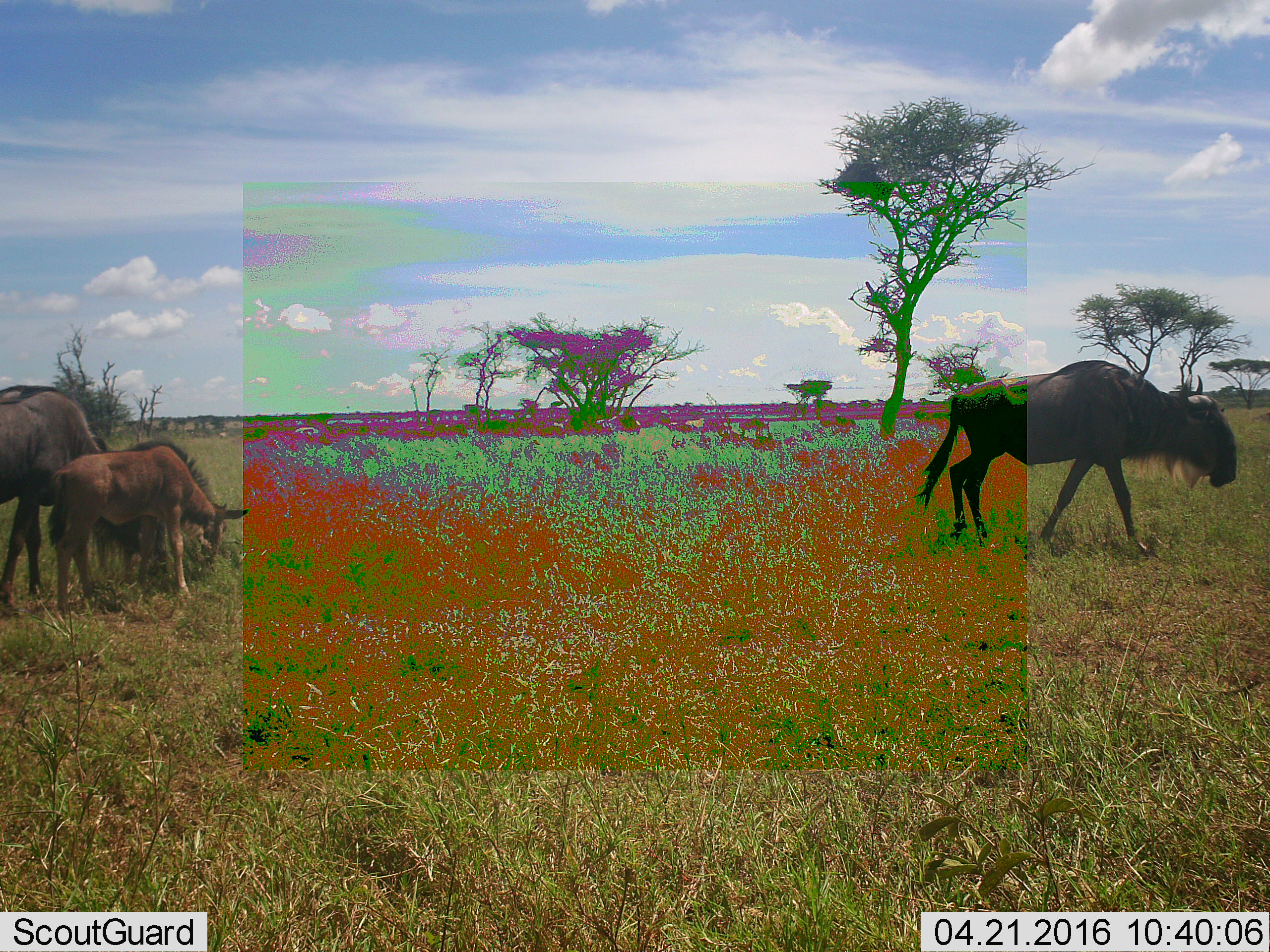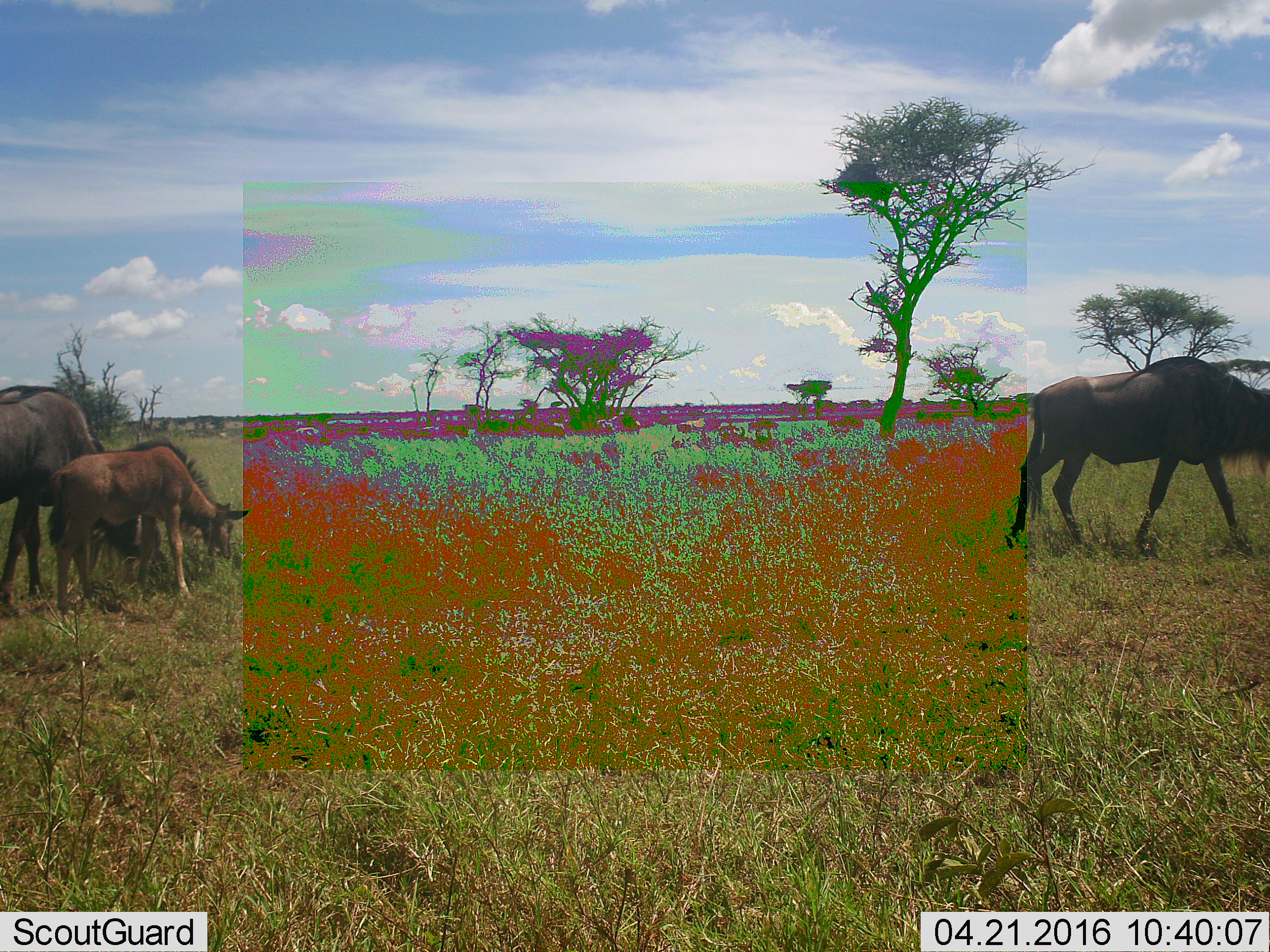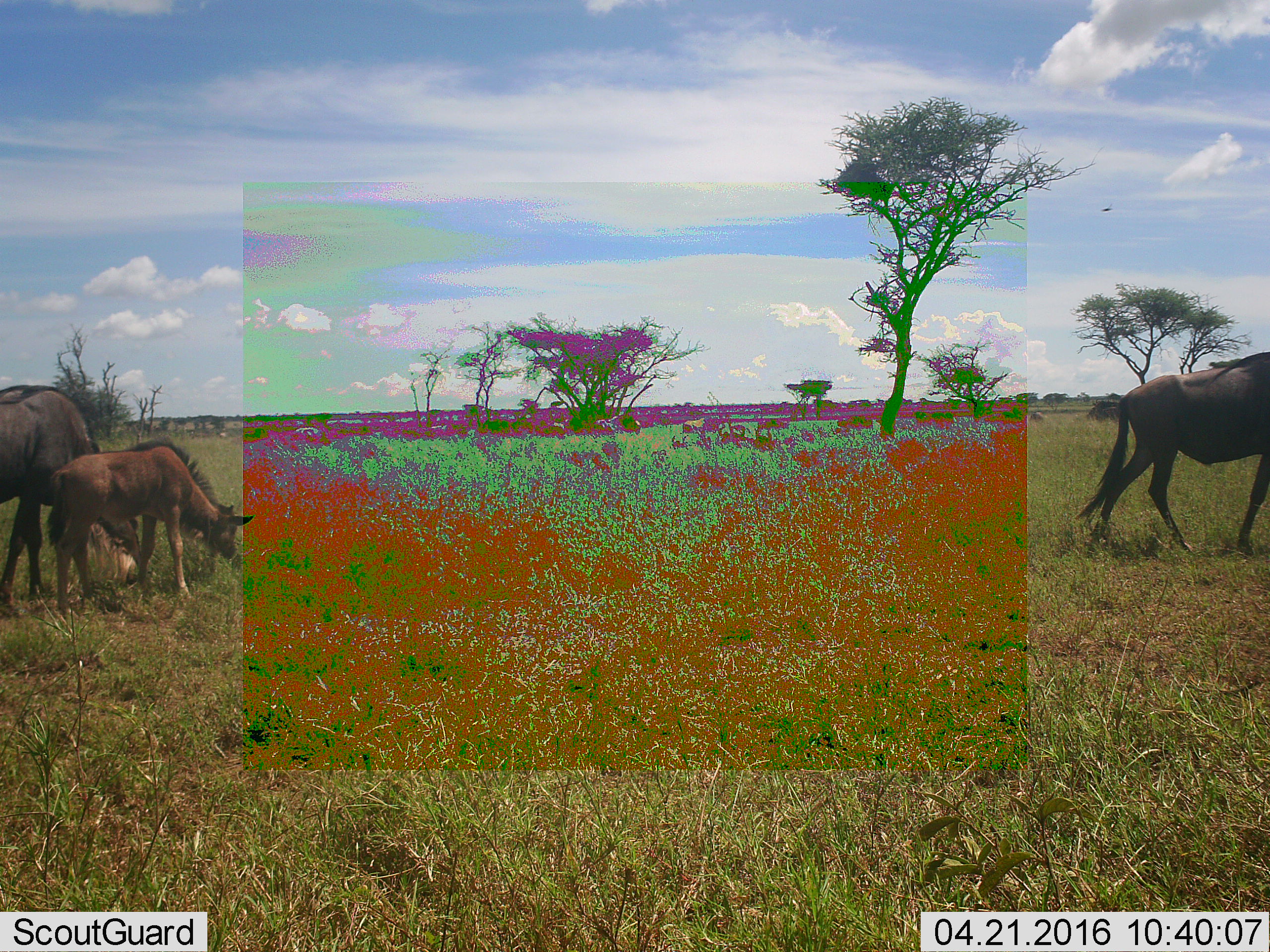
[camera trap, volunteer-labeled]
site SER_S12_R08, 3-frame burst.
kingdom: Animalia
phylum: Chordata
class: Mammalia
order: Artiodactyla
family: Bovidae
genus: Connochaetes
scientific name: Connochaetes taurinus taurinus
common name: blue wildebeest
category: wildebeestblue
Wildebeestblue (blue wildebeest) (Connochaetes taurinus taurinus), count 3. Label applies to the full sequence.